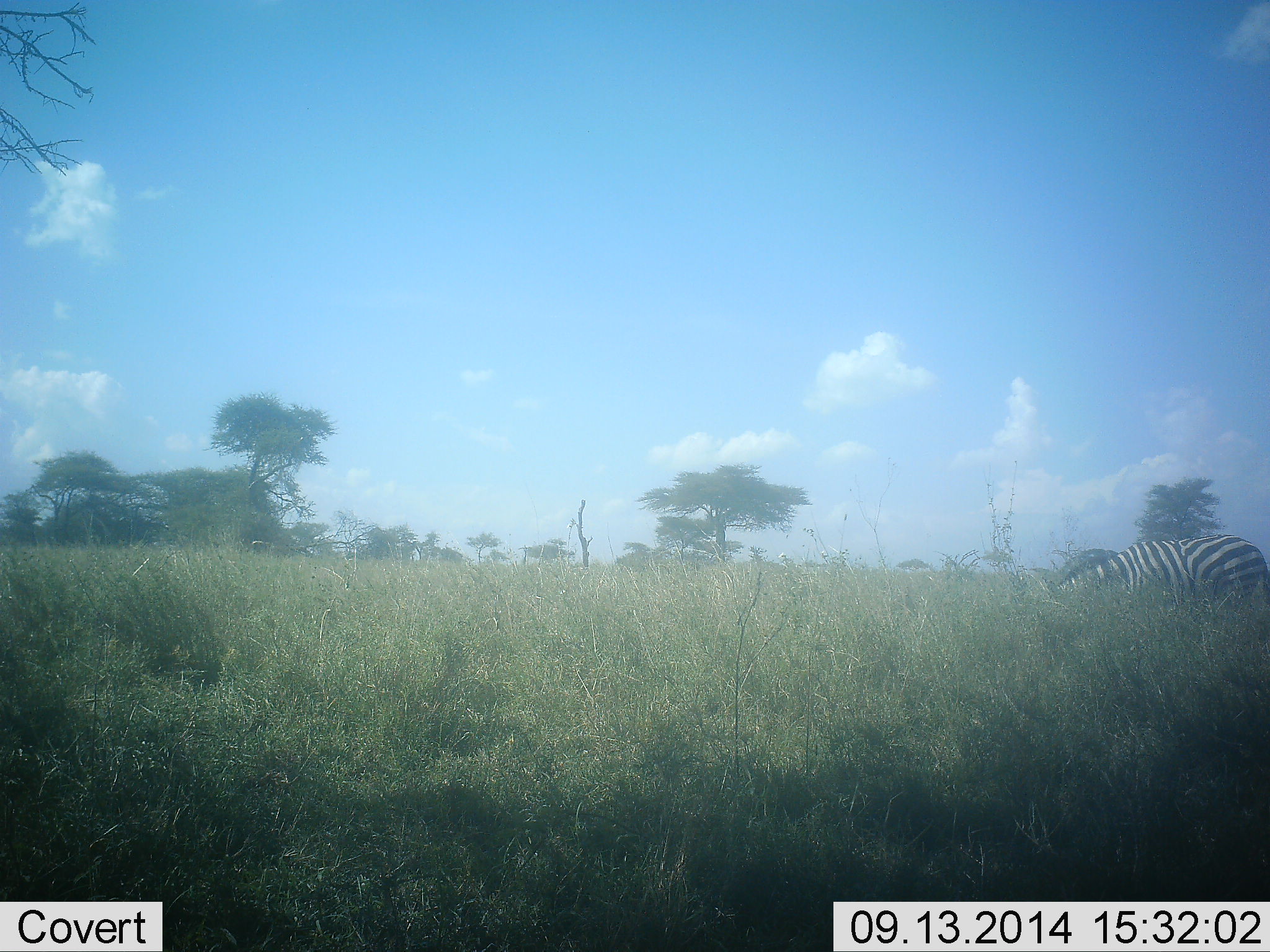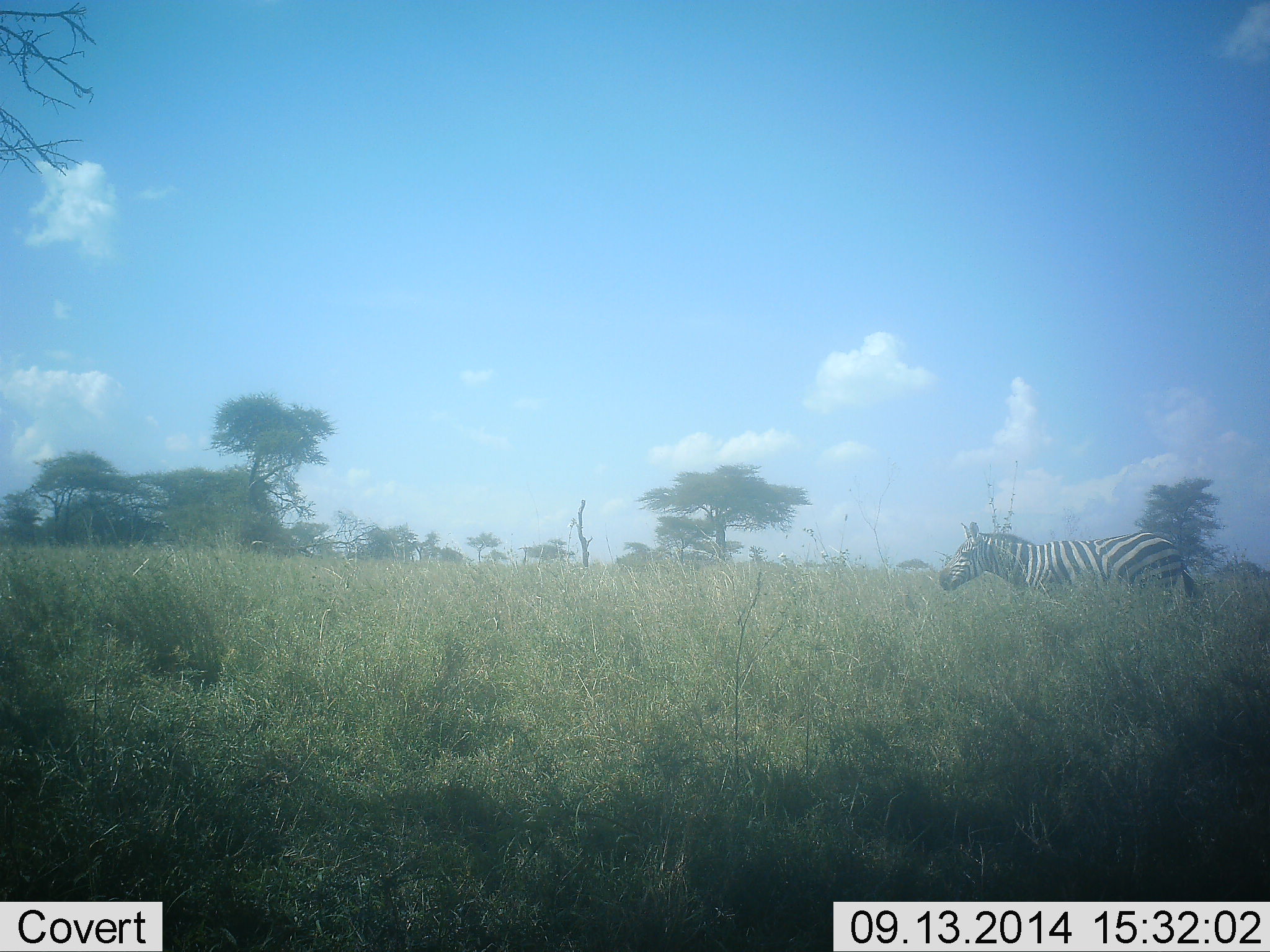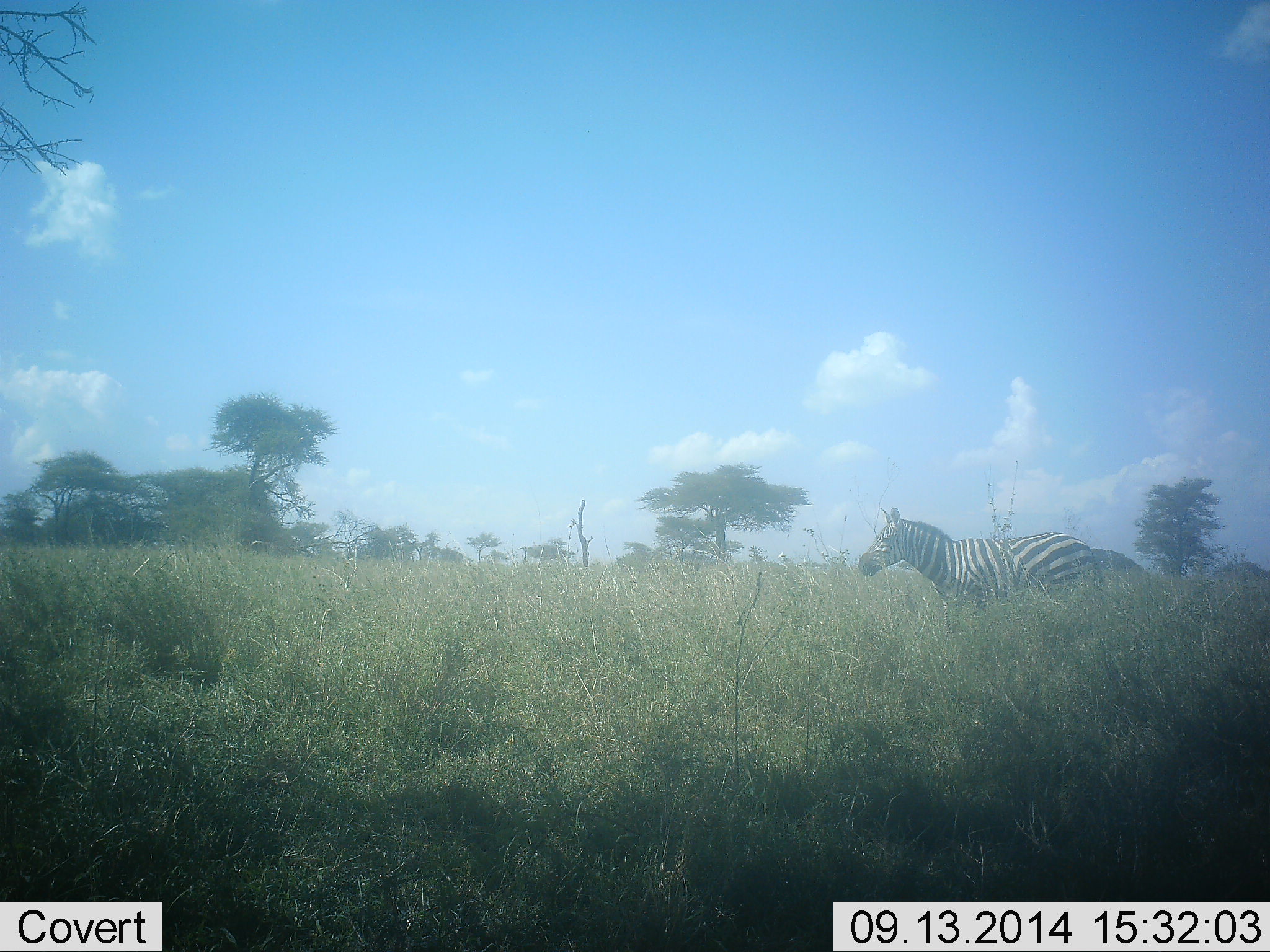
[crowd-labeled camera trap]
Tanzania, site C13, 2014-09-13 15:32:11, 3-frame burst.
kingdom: Animalia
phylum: Chordata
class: Mammalia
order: Perissodactyla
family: Equidae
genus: Equus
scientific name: Equus quagga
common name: plains zebra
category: zebra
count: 1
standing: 10%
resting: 0%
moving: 100%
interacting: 0%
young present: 0%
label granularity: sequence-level